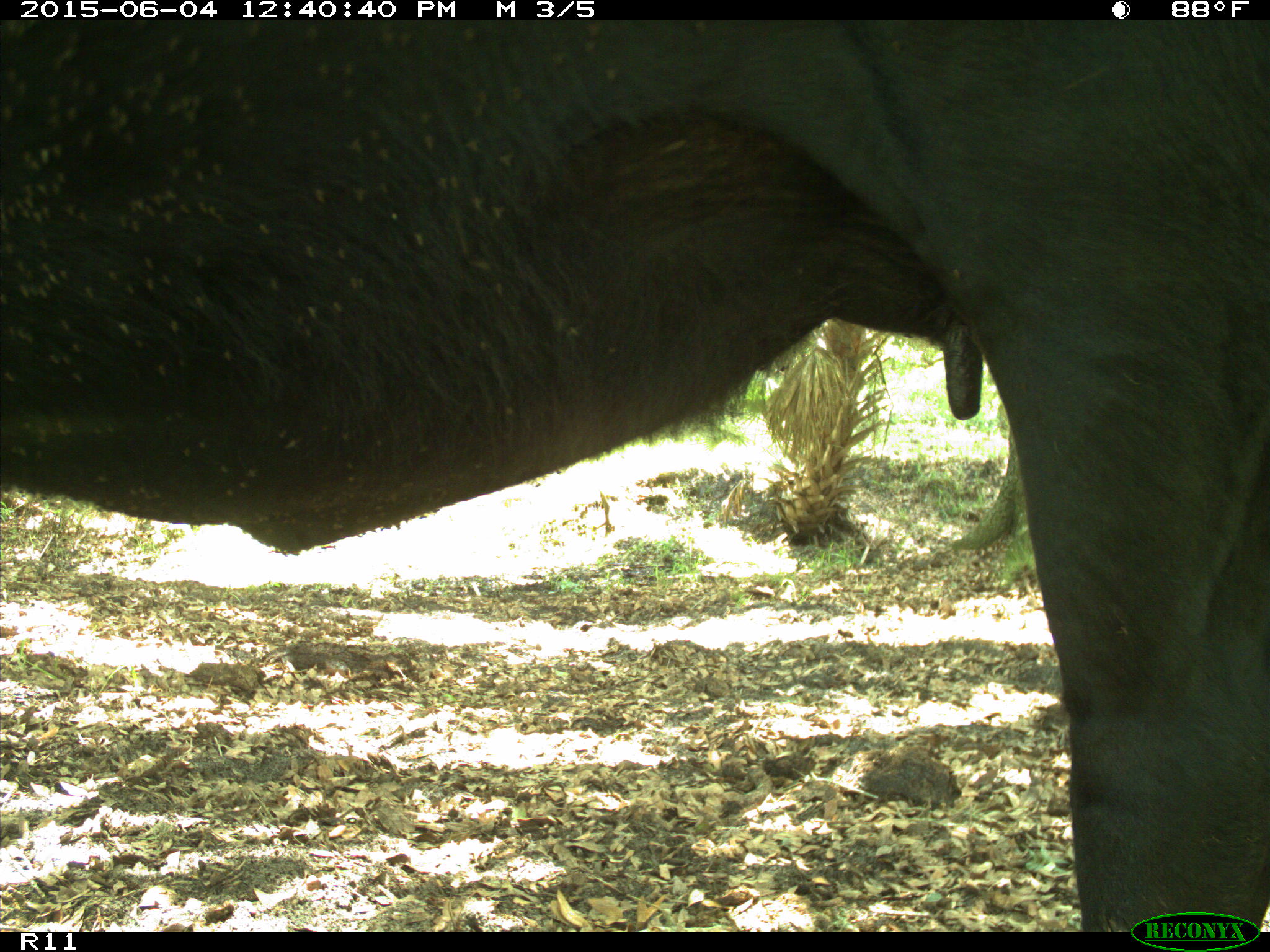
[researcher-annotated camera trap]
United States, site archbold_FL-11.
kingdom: Animalia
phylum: Chordata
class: Mammalia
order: Artiodactyla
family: Bovidae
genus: Bos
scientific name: Bos taurus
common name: domestic cow